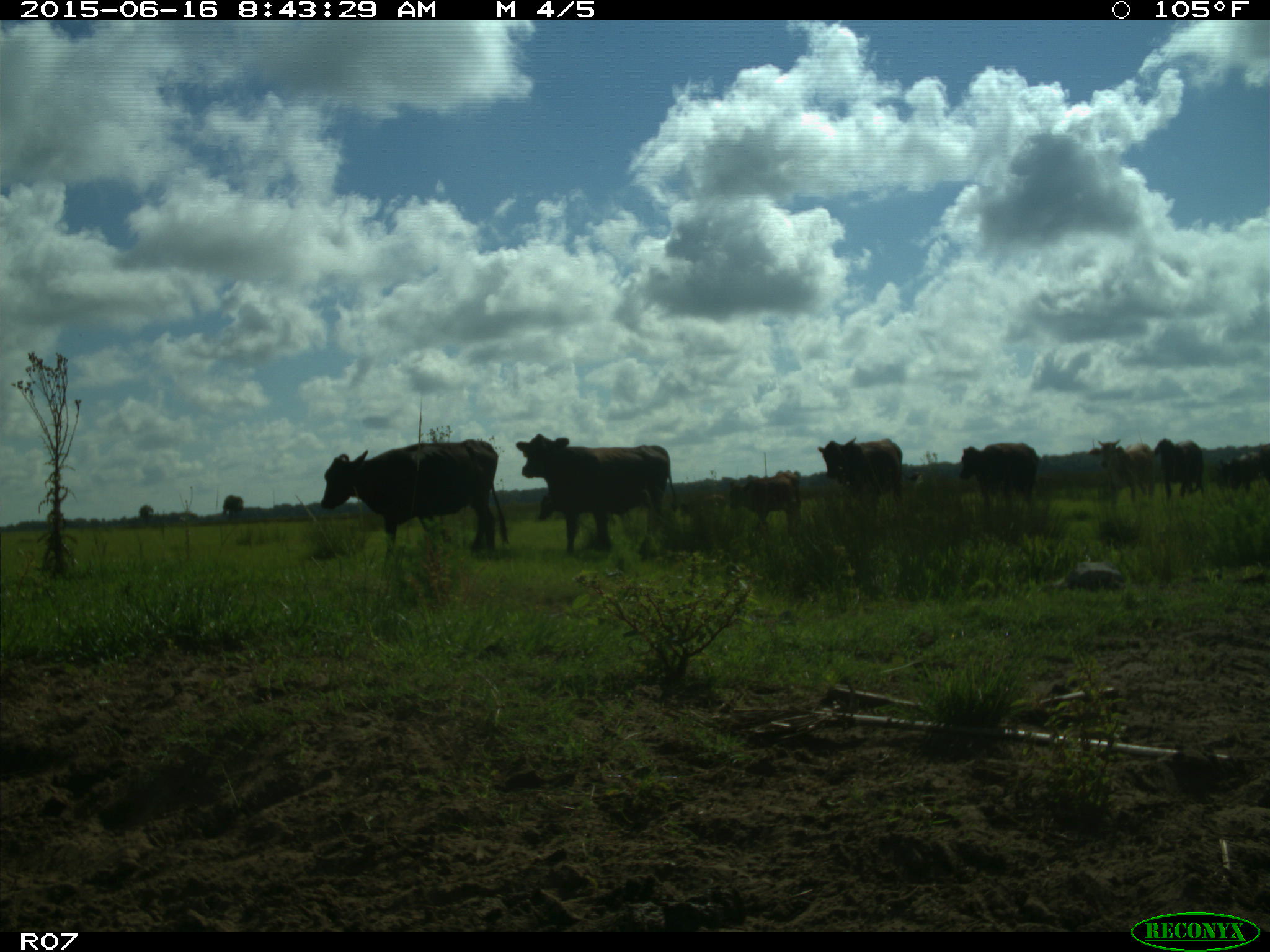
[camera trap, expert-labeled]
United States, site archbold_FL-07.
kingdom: Animalia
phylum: Chordata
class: Mammalia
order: Artiodactyla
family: Bovidae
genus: Bos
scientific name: Bos taurus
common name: domestic cow